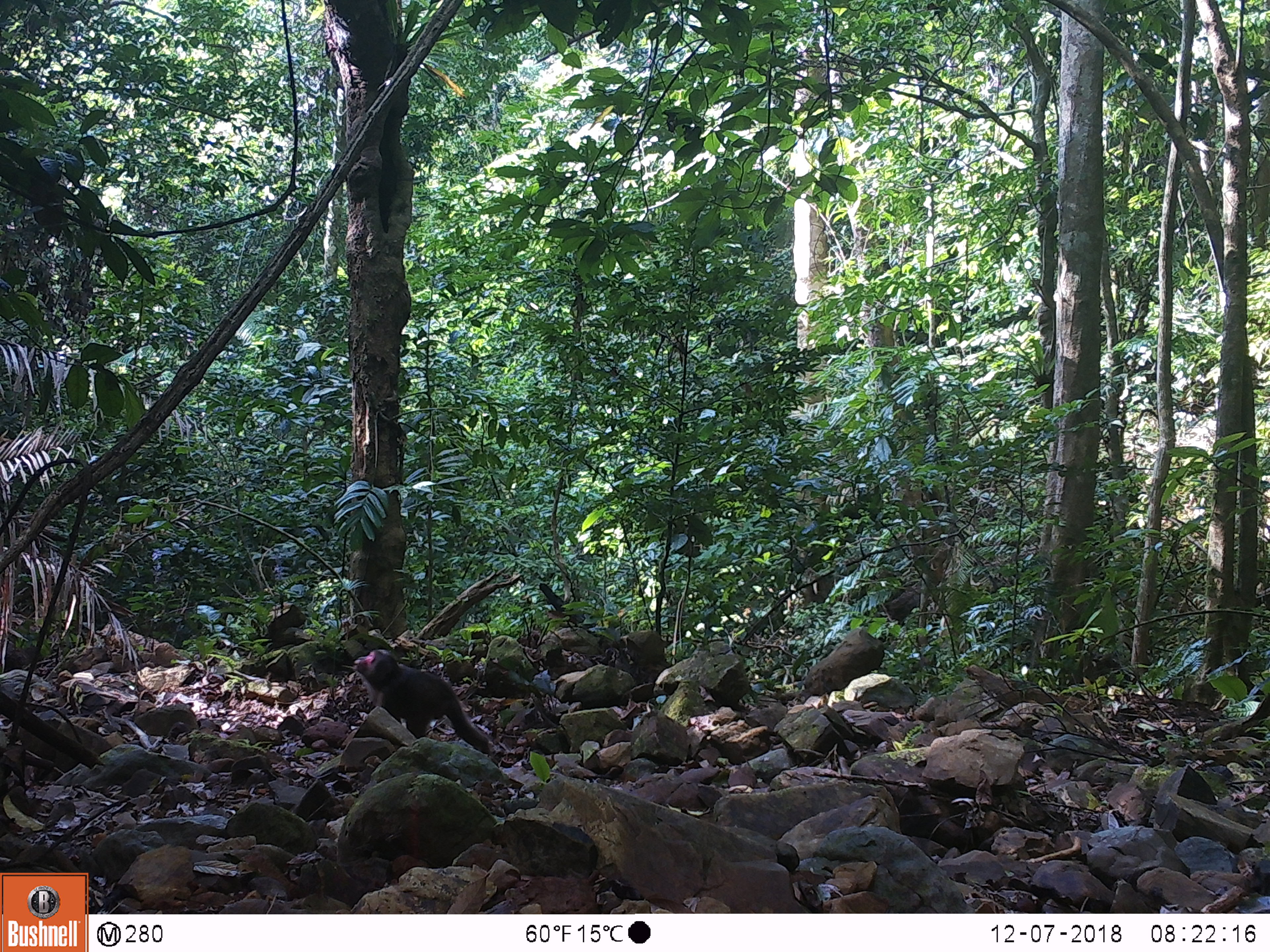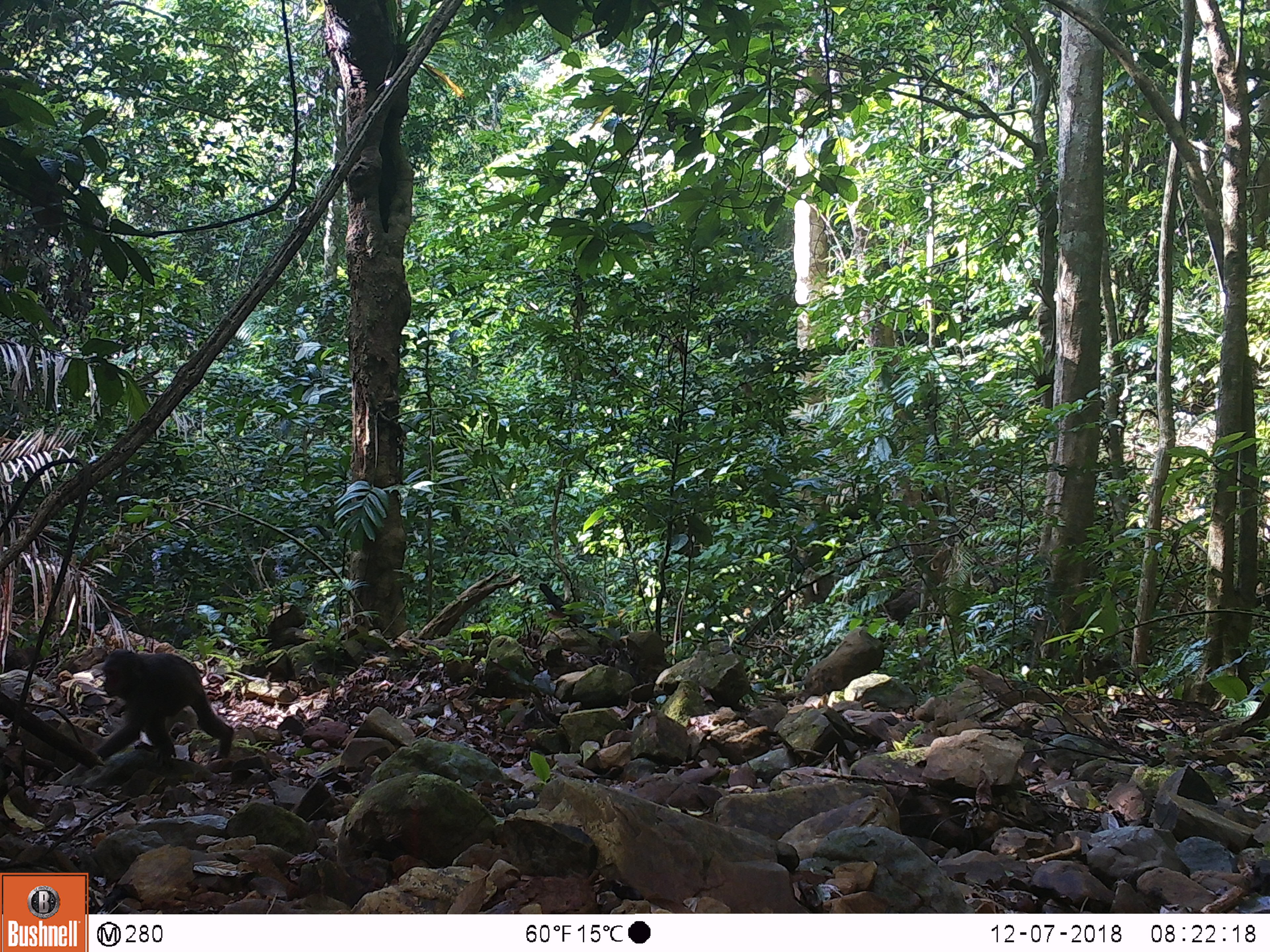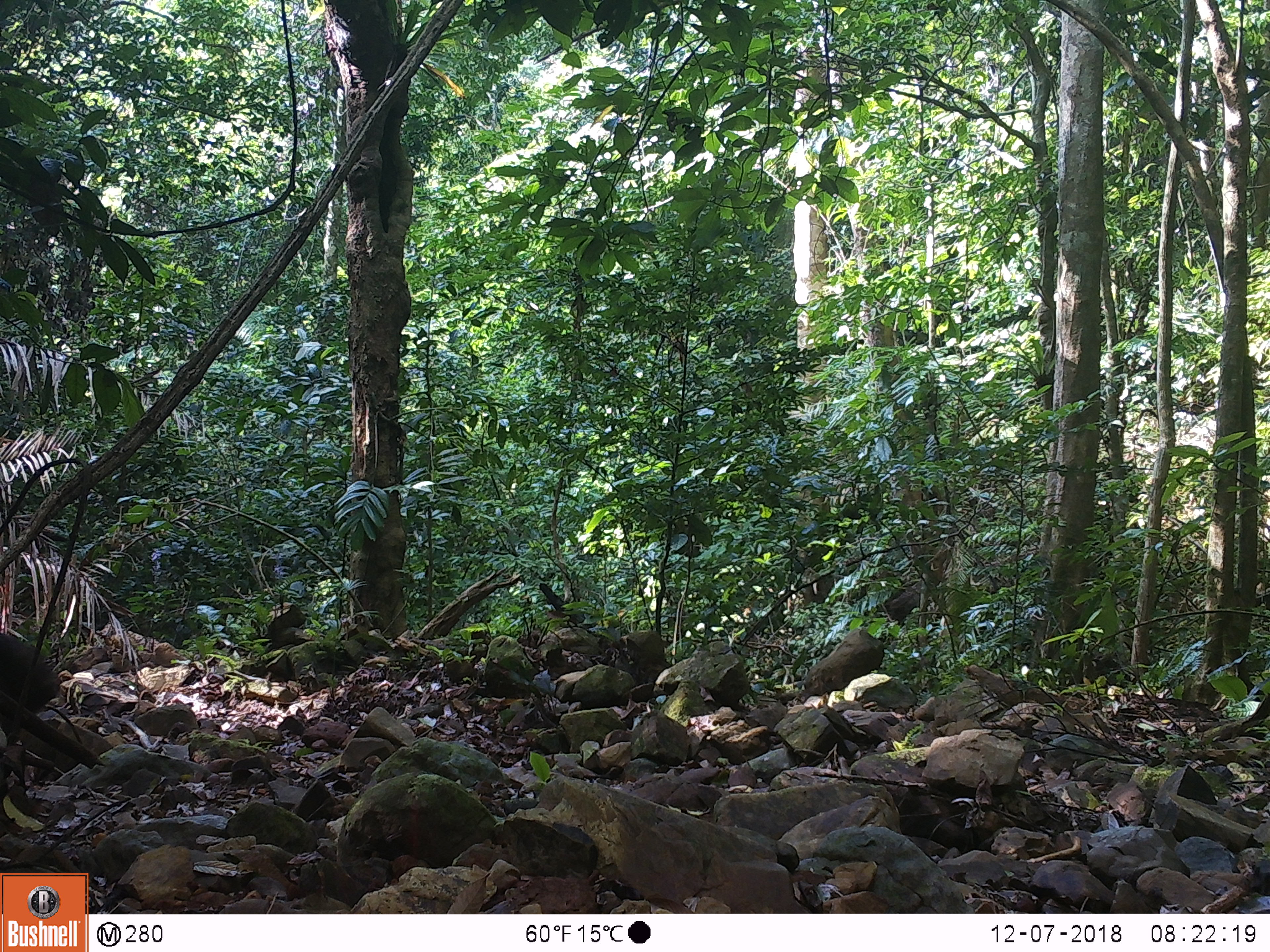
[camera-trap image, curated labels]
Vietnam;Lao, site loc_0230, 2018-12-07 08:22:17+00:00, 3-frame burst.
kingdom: Animalia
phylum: Chordata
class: Mammalia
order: Primates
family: Cercopithecidae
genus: Macaca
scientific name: Macaca arctoides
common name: stump-tailed macaque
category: stump tailed macaque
Stump tailed macaque (stump-tailed macaque) (Macaca arctoides). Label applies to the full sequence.